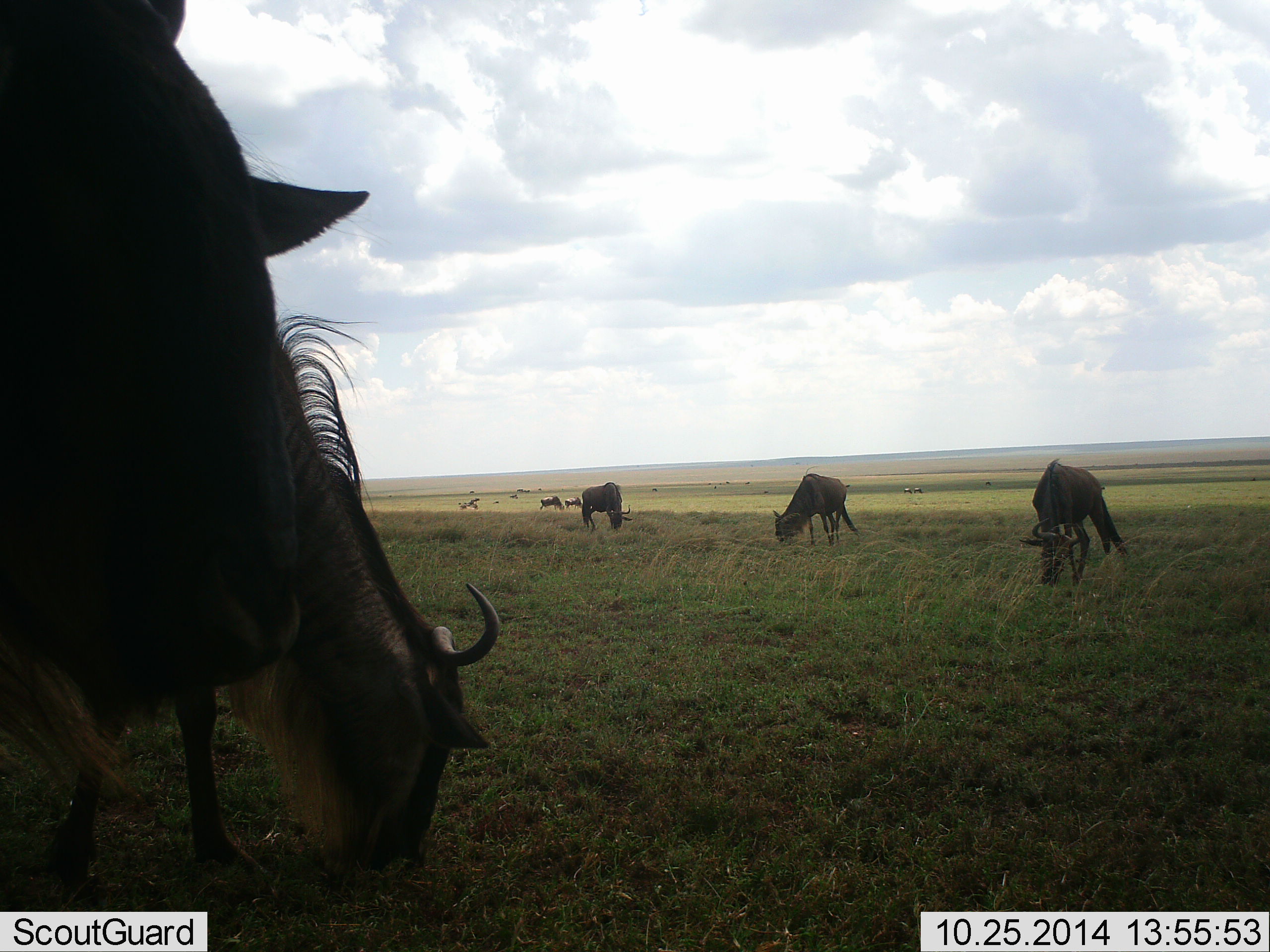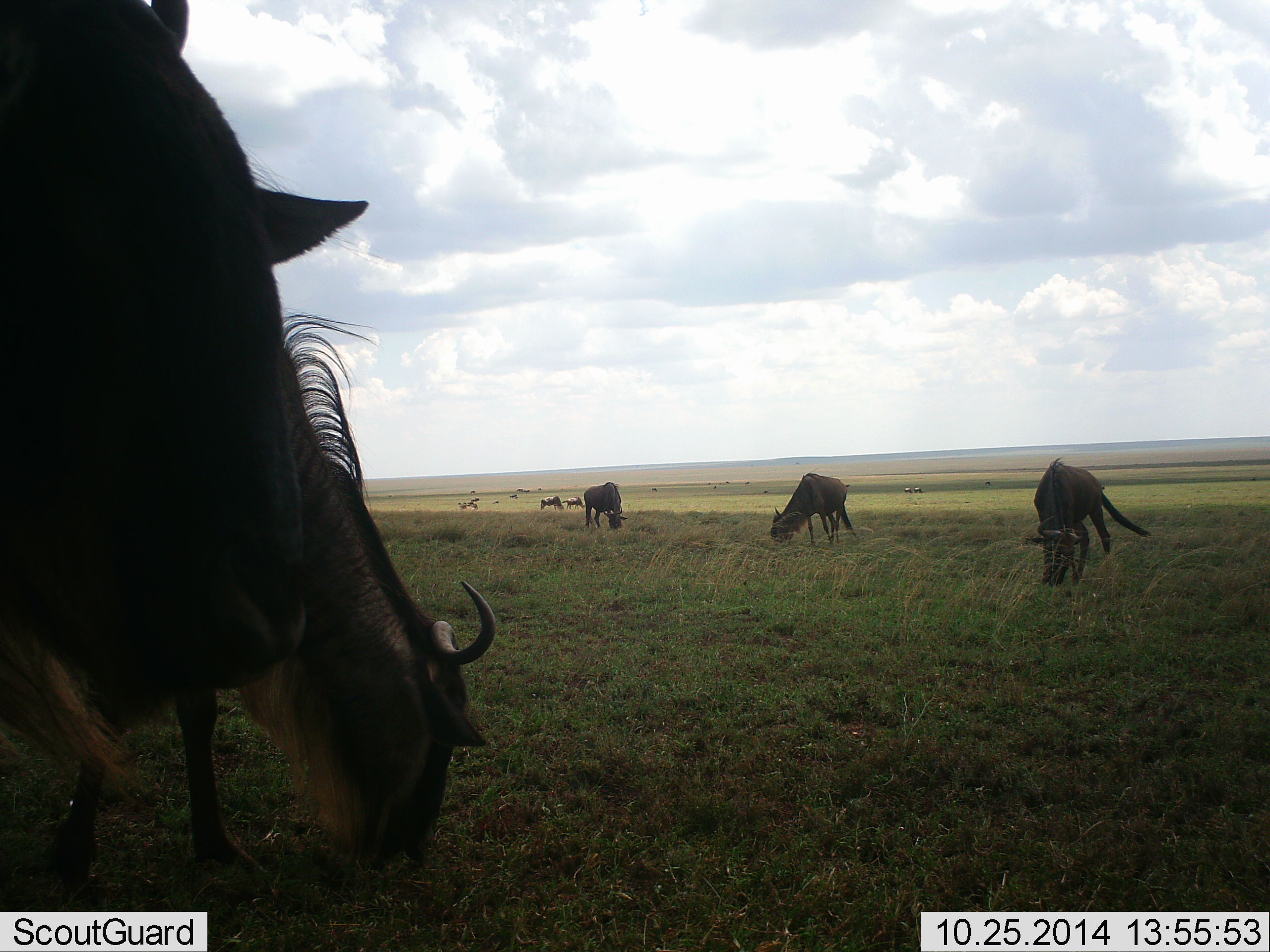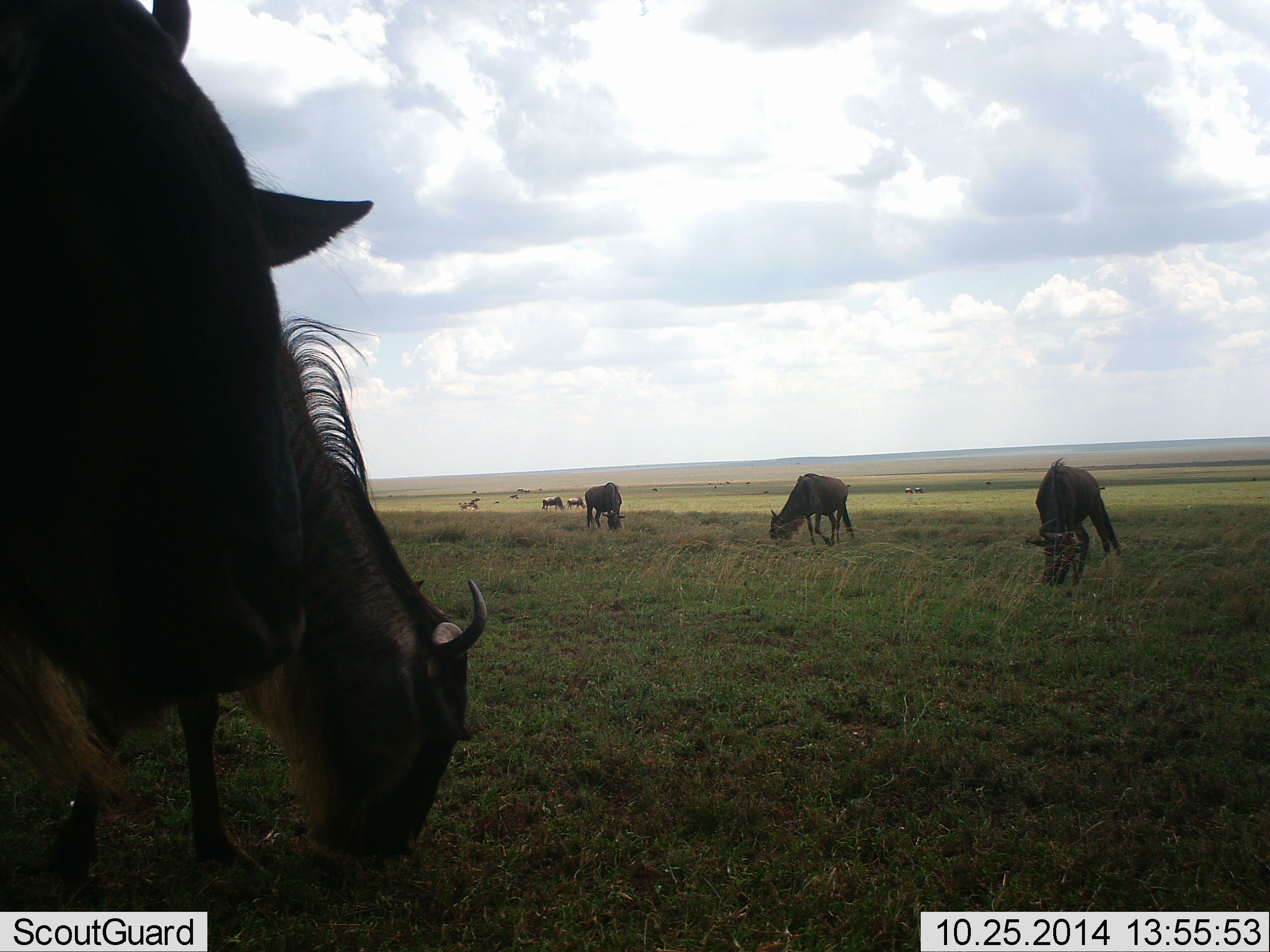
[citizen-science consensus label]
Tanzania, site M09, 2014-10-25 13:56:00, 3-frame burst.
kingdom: Animalia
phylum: Chordata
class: Mammalia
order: Artiodactyla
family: Bovidae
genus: Connochaetes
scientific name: Connochaetes taurinus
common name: blue wildebeest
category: wildebeest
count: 8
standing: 40%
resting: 0%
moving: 0%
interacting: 0%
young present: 0%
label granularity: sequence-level